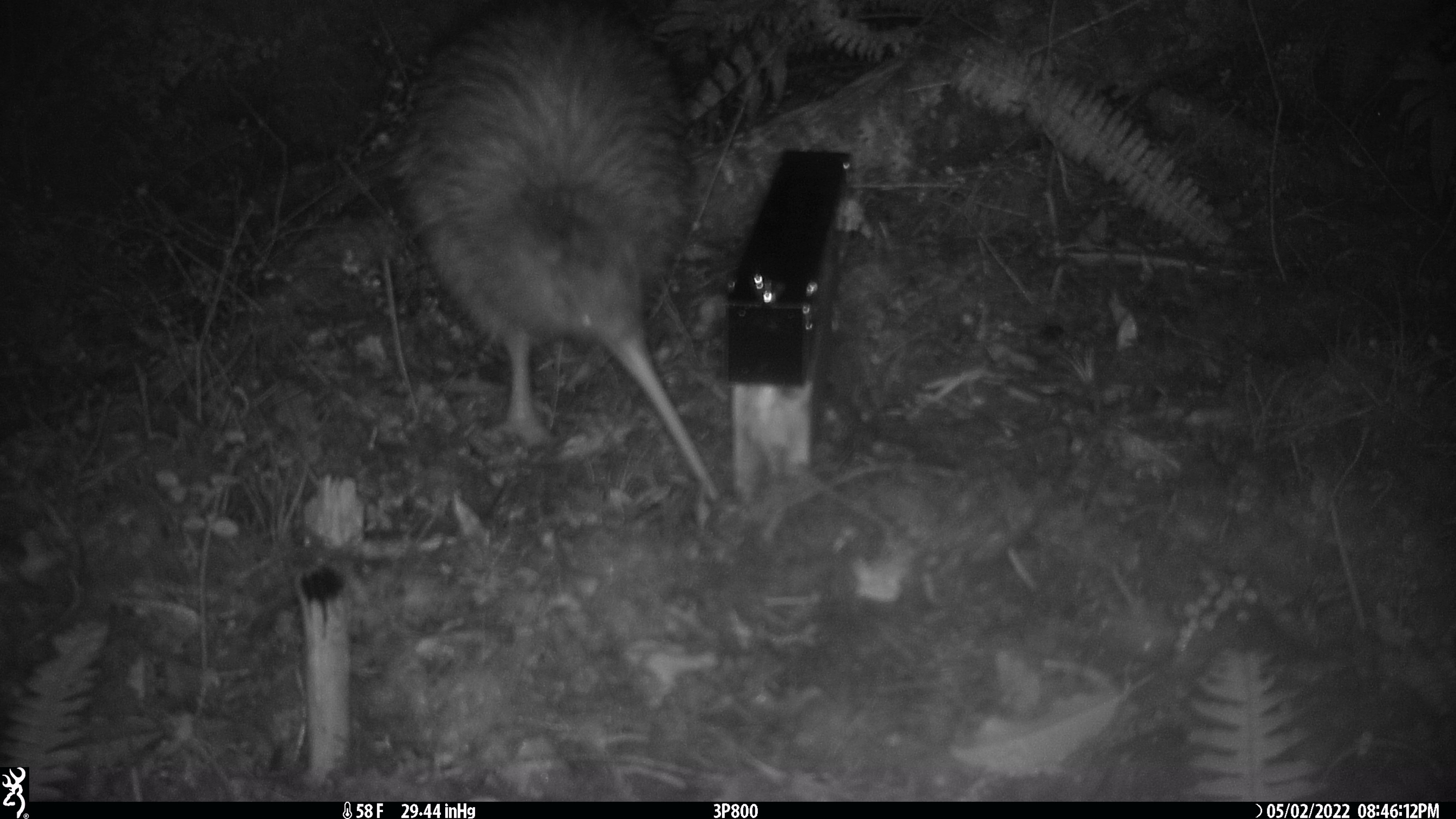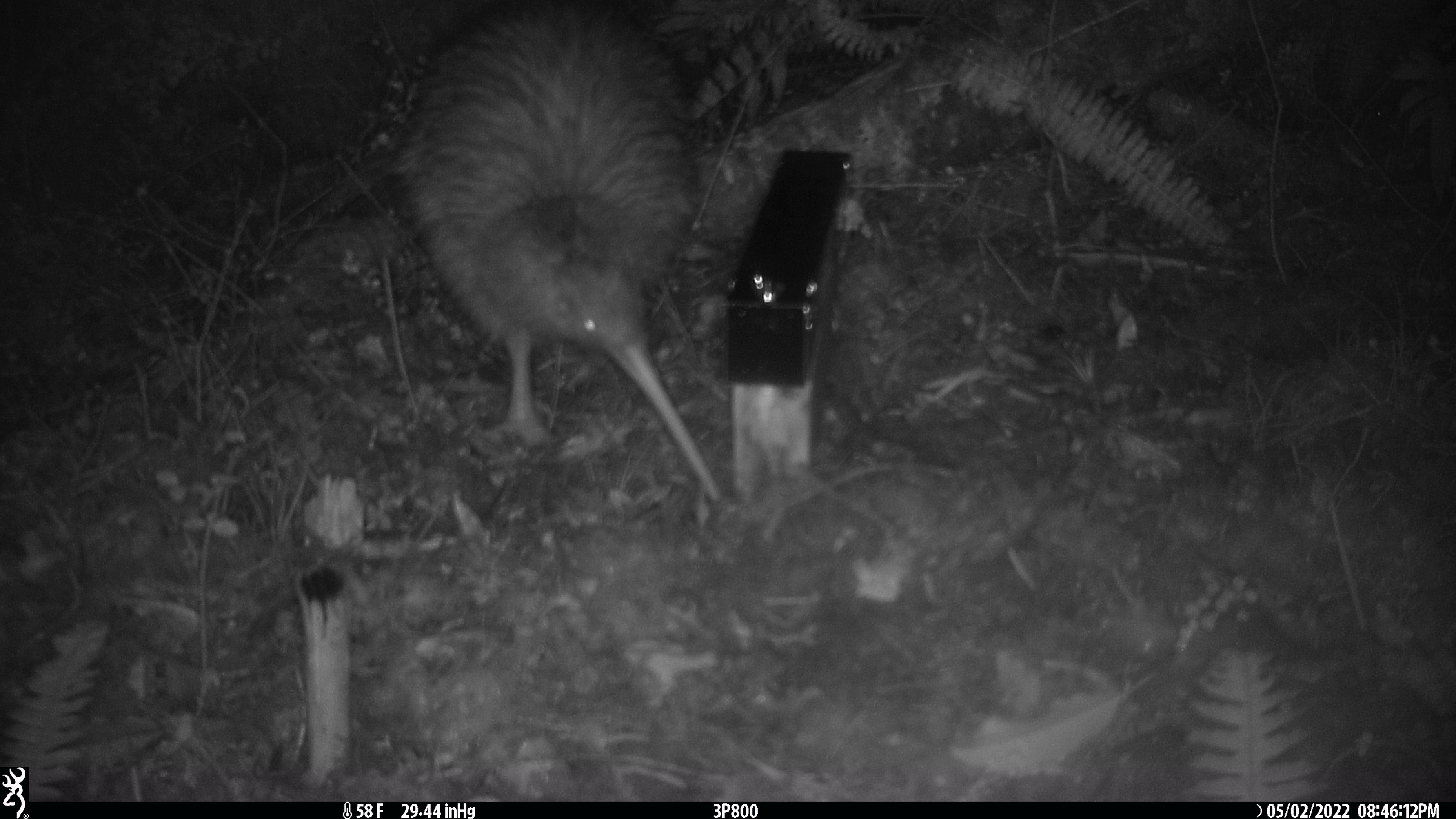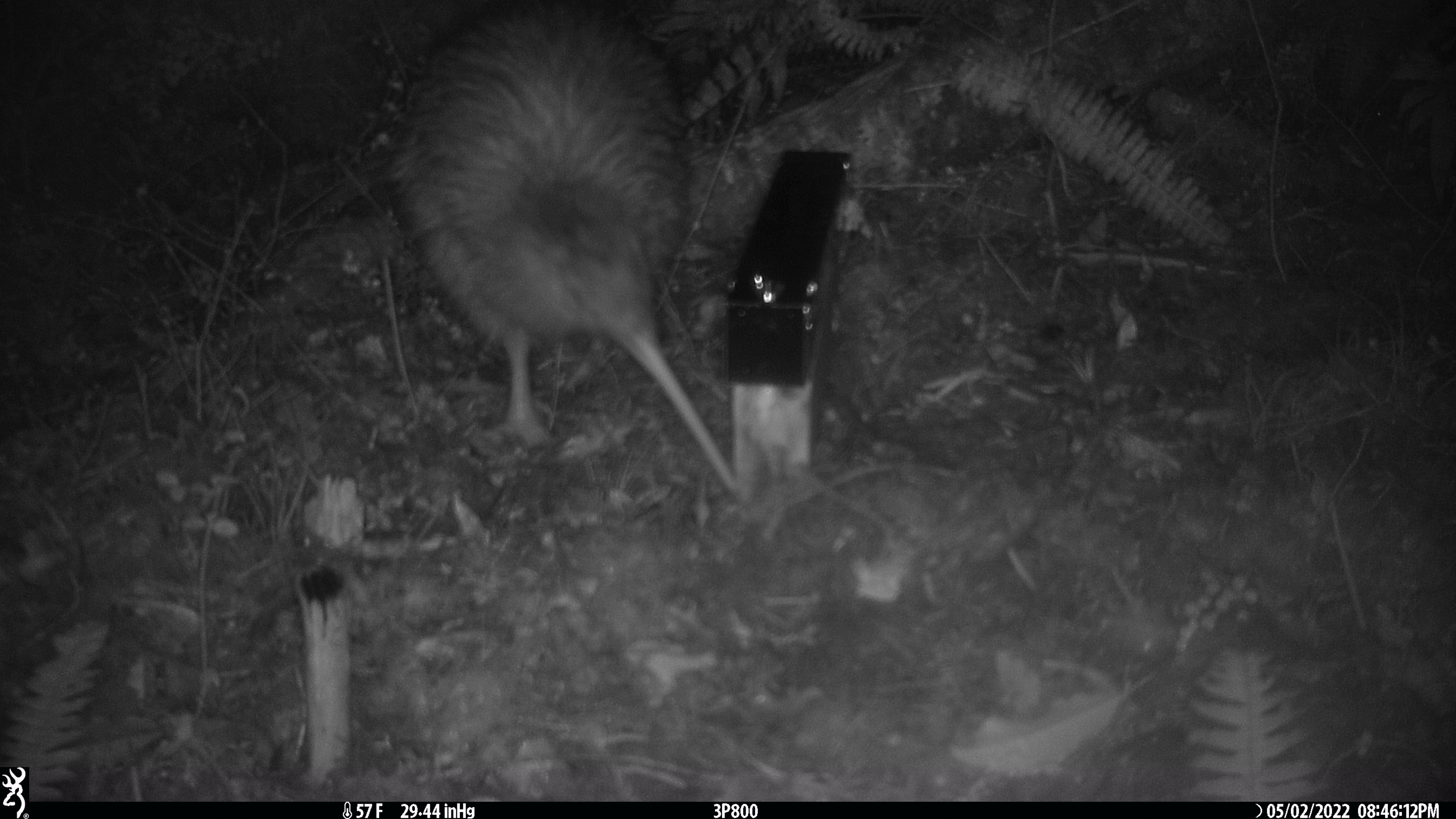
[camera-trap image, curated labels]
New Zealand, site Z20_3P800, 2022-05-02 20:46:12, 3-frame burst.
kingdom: Animalia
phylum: Chordata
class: Aves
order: Apterygiformes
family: Apterygidae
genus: Apteryx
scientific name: Apteryx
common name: kiwi